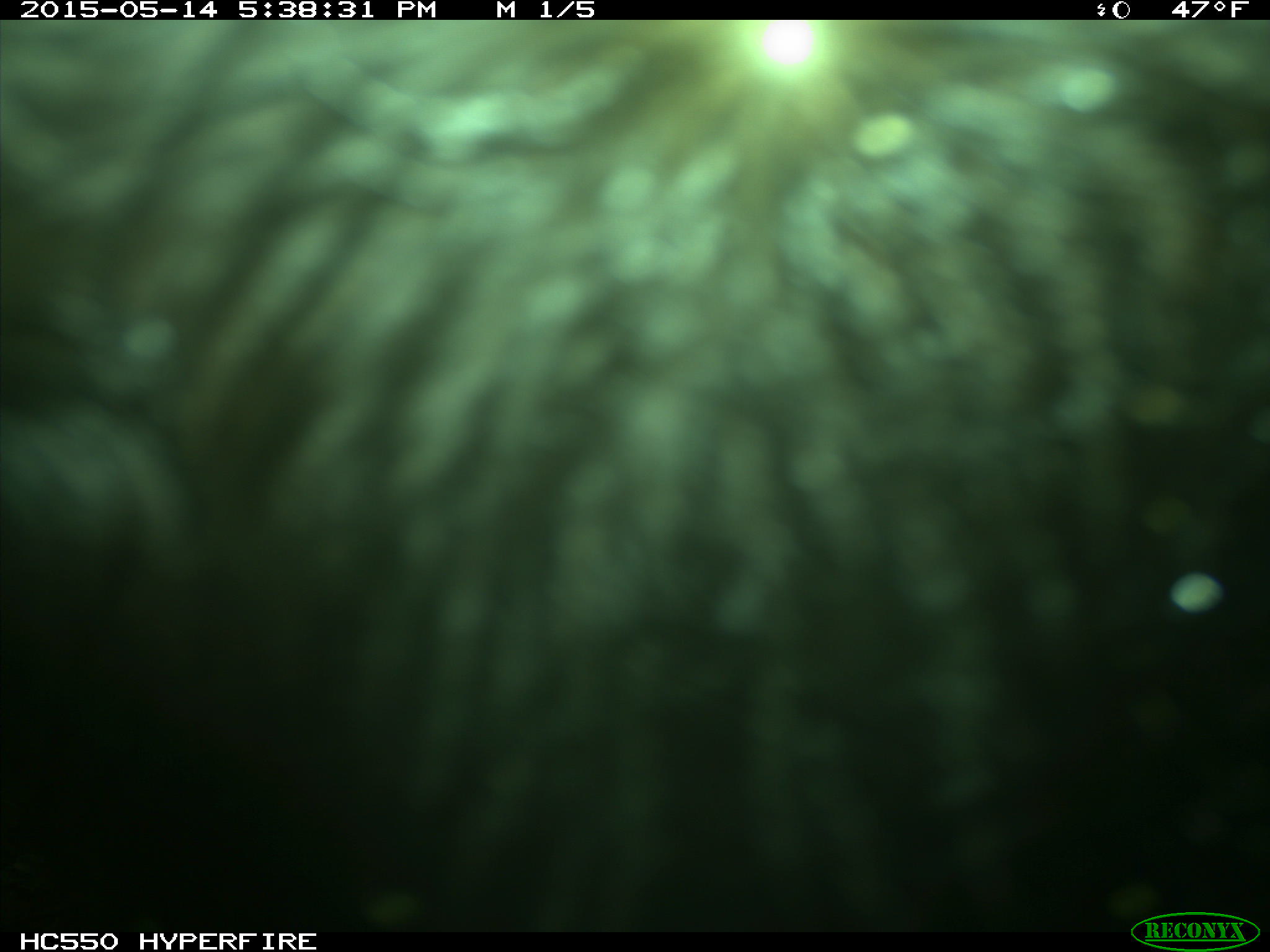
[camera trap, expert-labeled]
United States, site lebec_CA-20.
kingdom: Animalia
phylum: Chordata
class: Mammalia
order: Artiodactyla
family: Bovidae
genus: Bos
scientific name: Bos taurus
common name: domestic cow